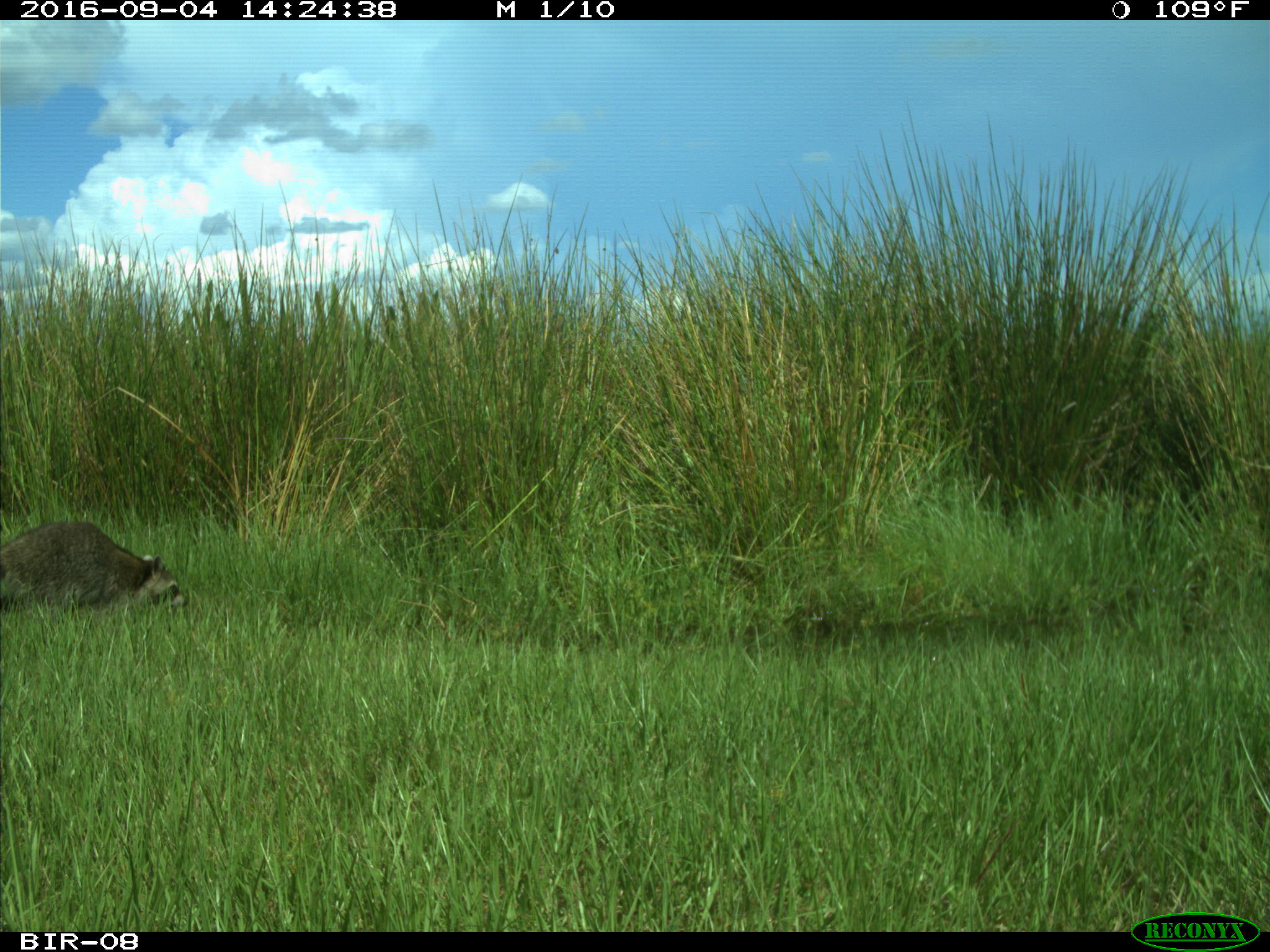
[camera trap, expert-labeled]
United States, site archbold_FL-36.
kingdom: Animalia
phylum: Chordata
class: Mammalia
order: Carnivora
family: Procyonidae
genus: Procyon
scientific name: Procyon lotor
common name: common raccoon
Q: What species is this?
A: Procyon lotor (common raccoon).